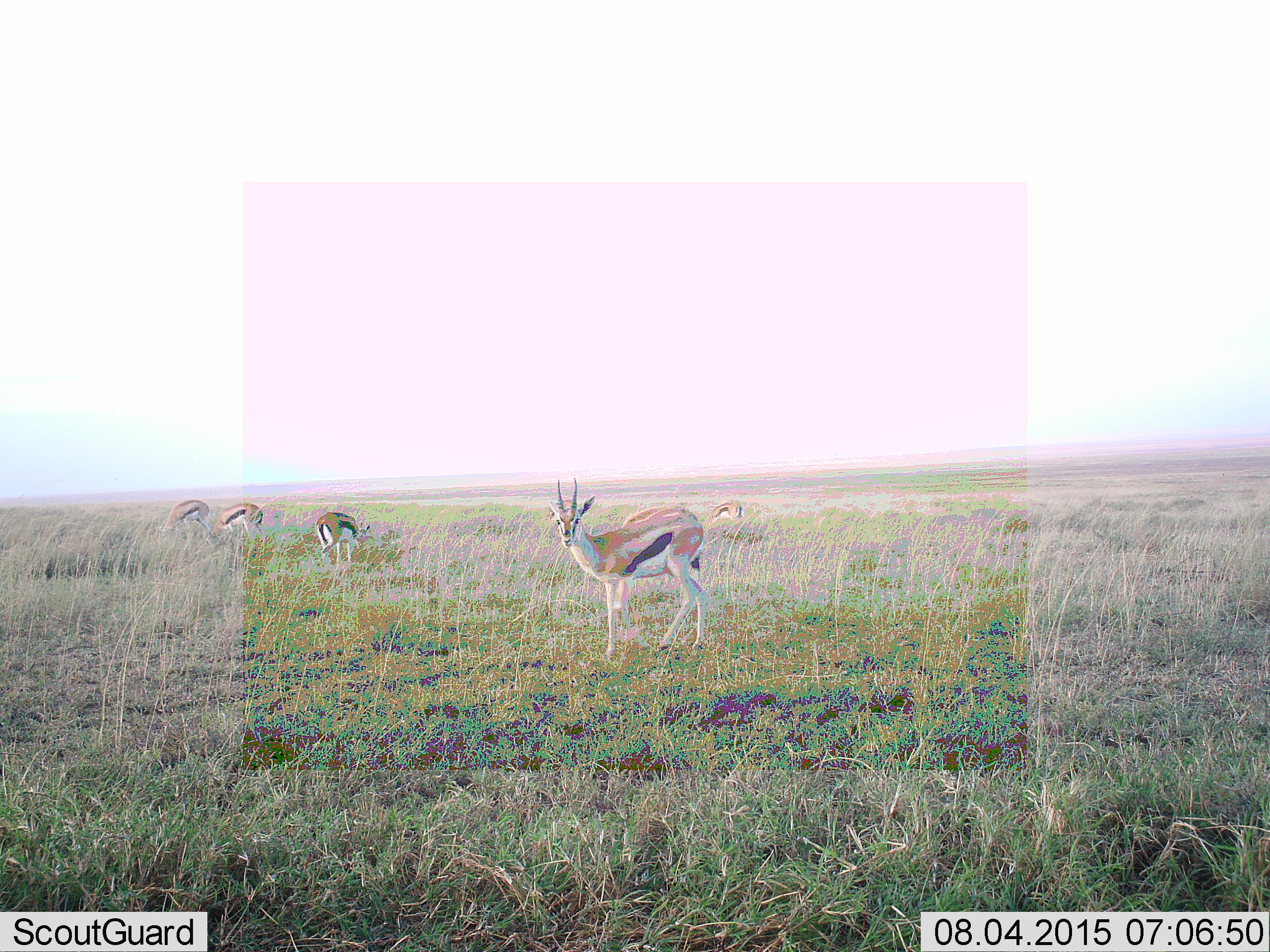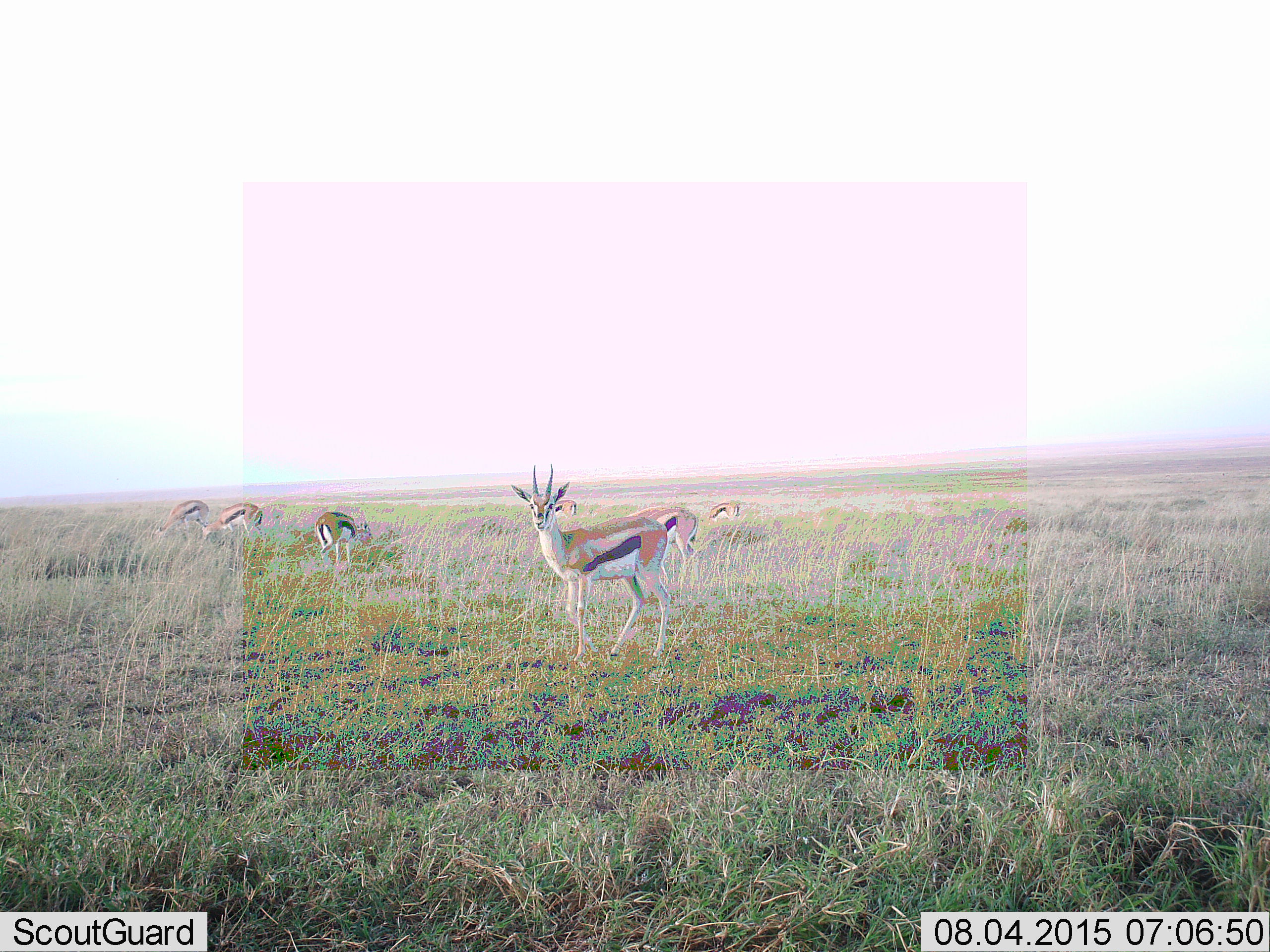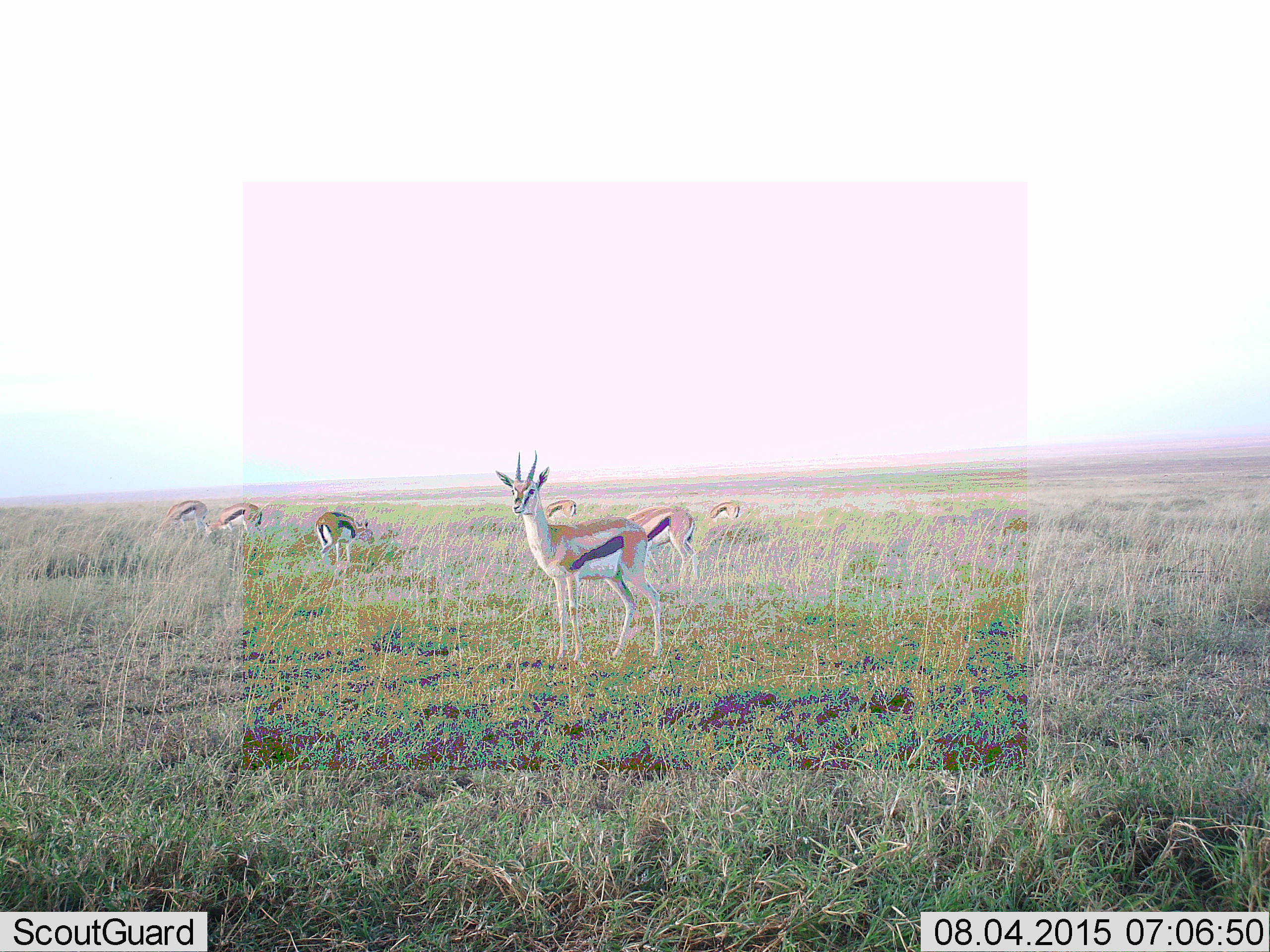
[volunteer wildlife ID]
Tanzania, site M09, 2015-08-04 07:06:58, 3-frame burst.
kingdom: Animalia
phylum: Chordata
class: Mammalia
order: Artiodactyla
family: Bovidae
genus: Eudorcas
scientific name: Eudorcas thomsonii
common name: thomson's gazelle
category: gazellethomsons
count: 7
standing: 89%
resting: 0%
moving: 33%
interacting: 0%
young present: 0%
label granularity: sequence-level